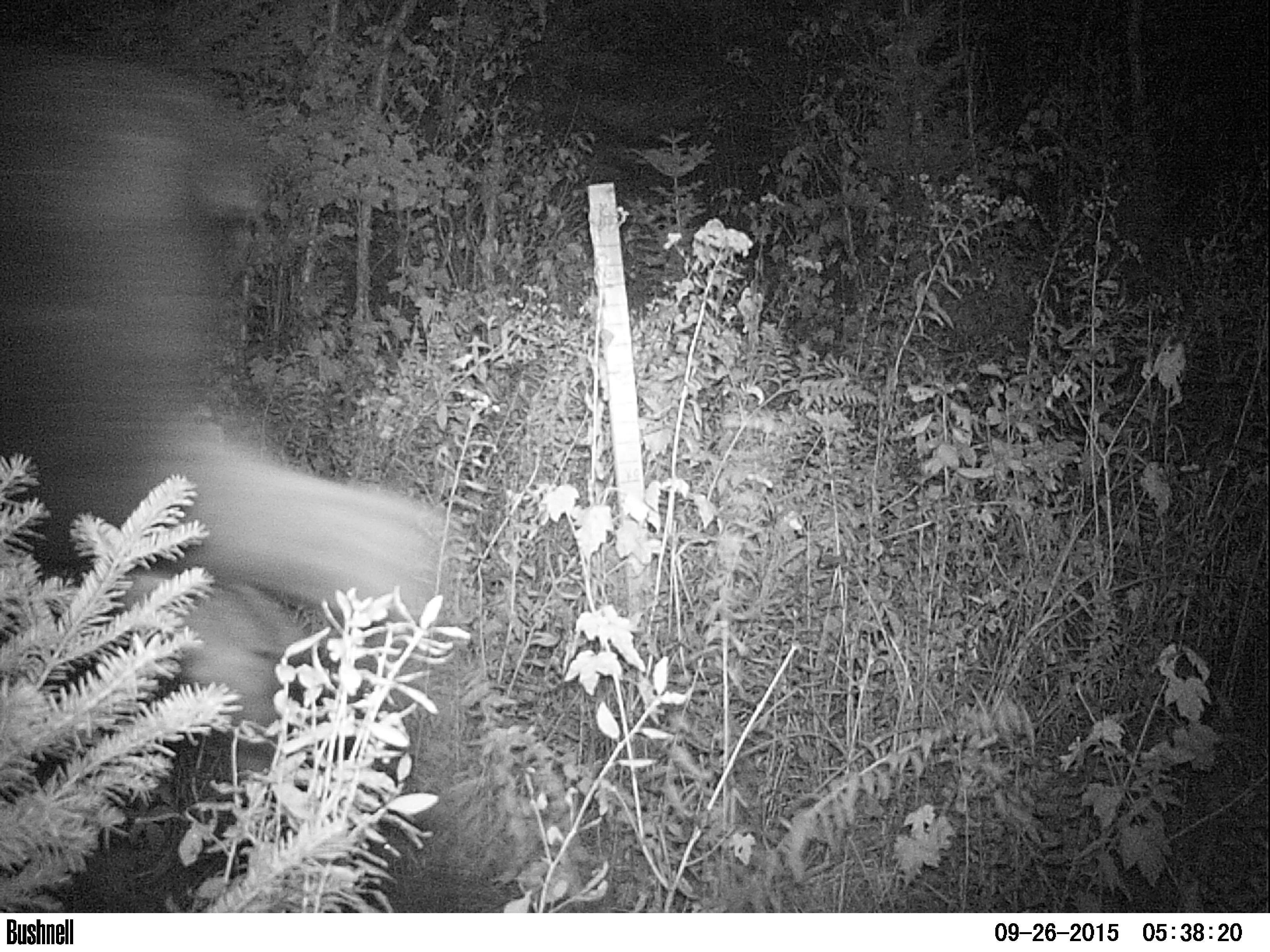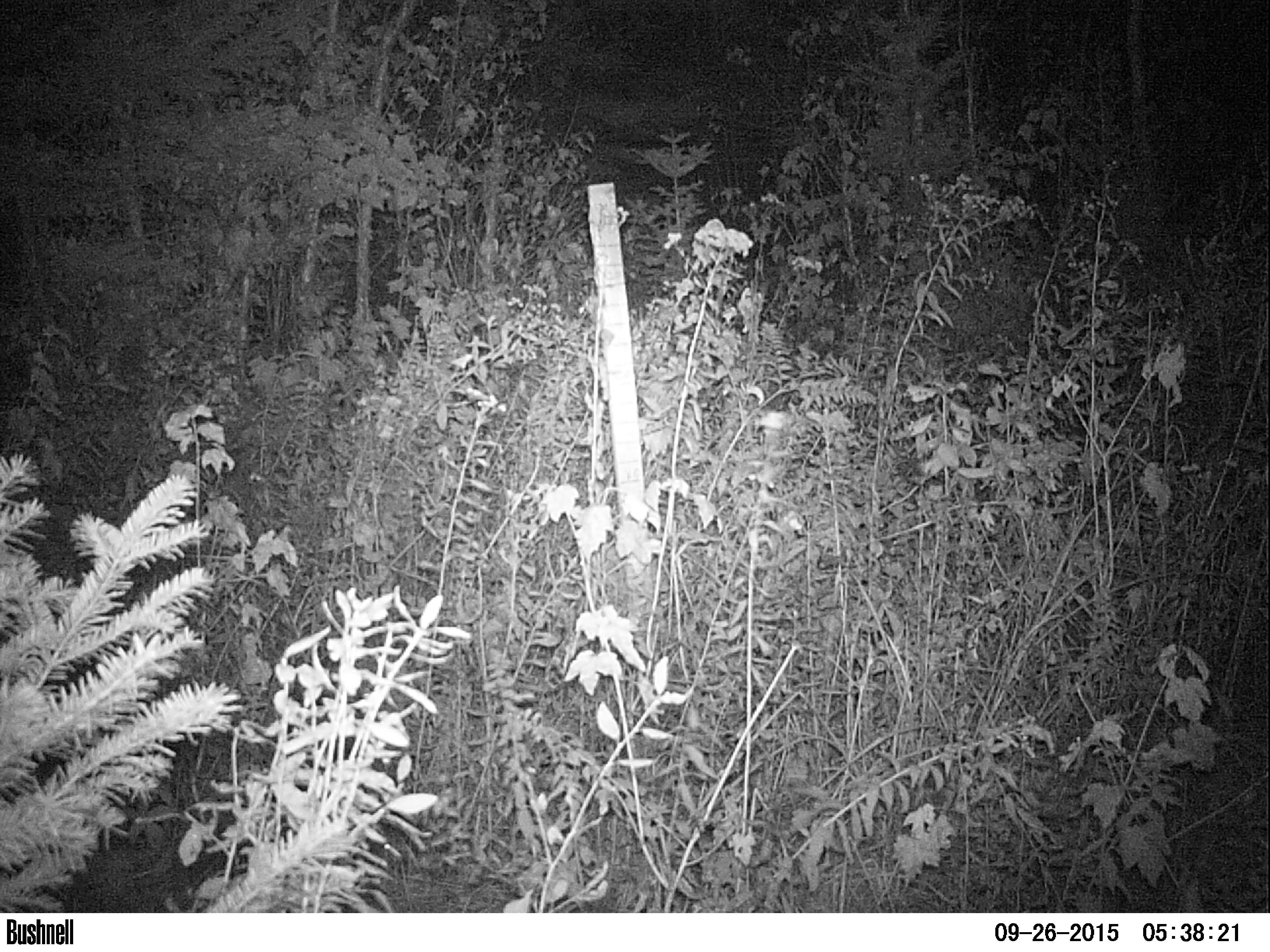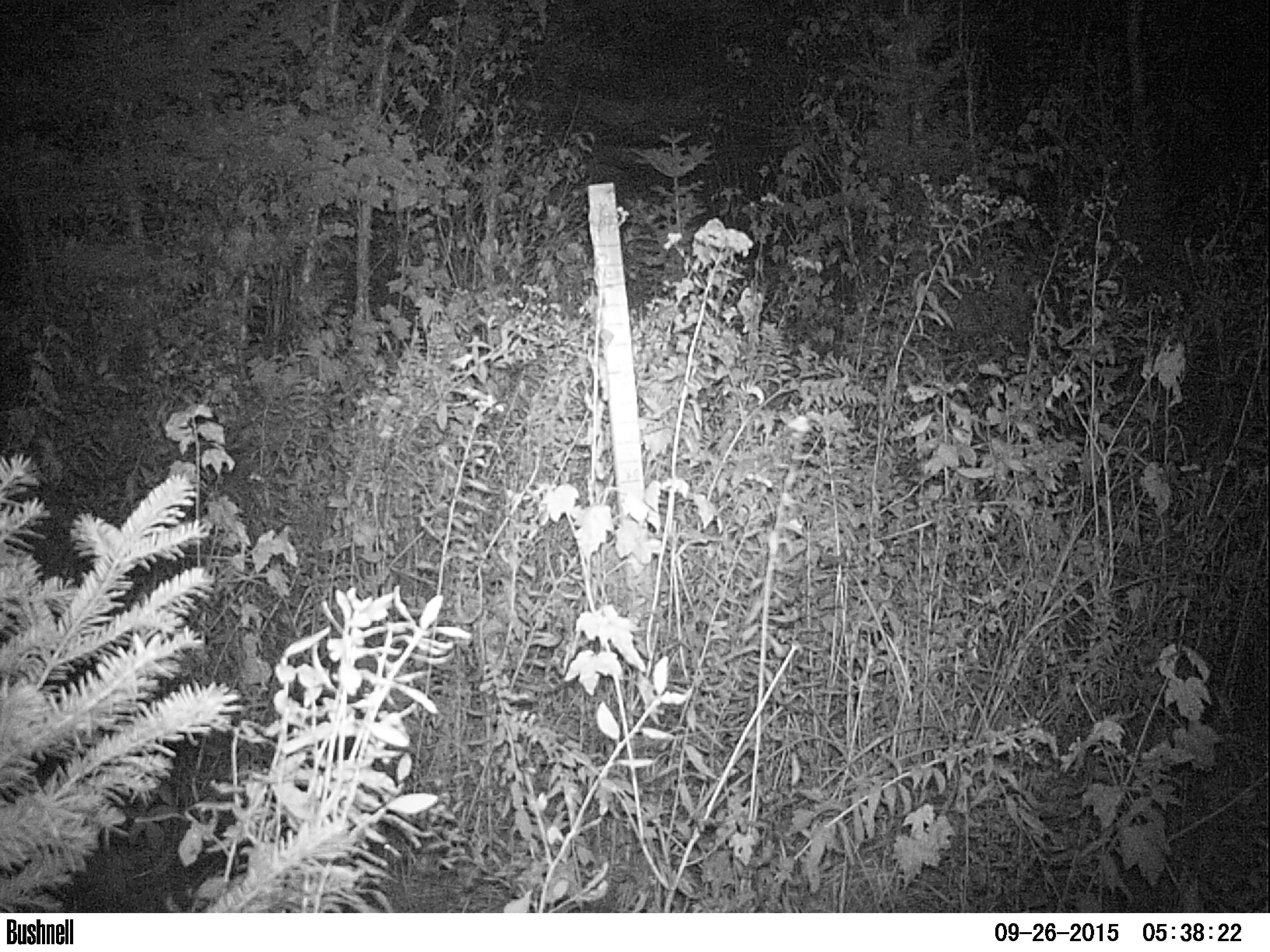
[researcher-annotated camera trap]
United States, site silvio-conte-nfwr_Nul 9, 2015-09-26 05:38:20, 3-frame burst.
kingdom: Animalia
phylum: Chordata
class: Mammalia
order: Artiodactyla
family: Cervidae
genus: Alces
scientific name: Alces alces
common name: moose